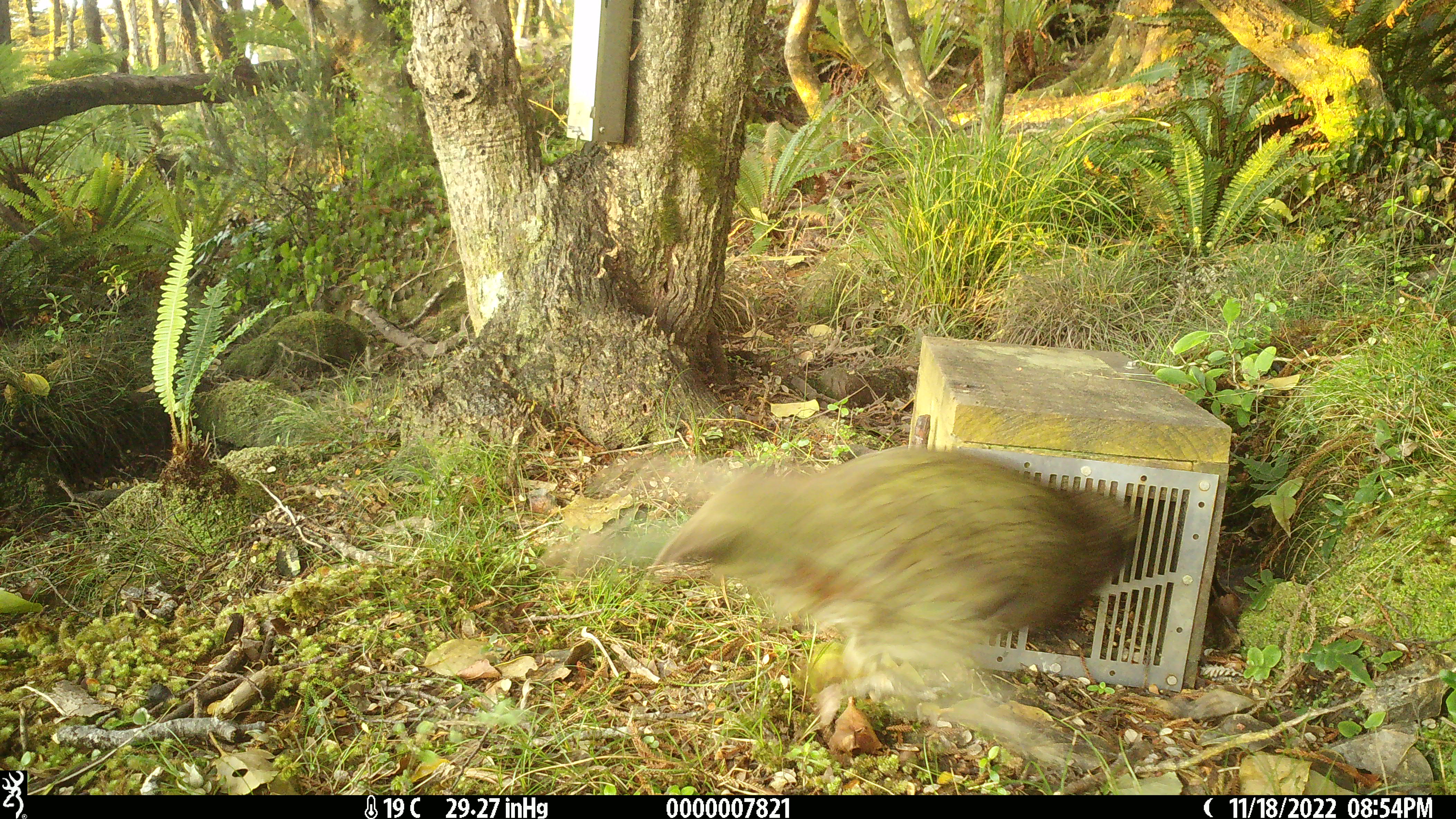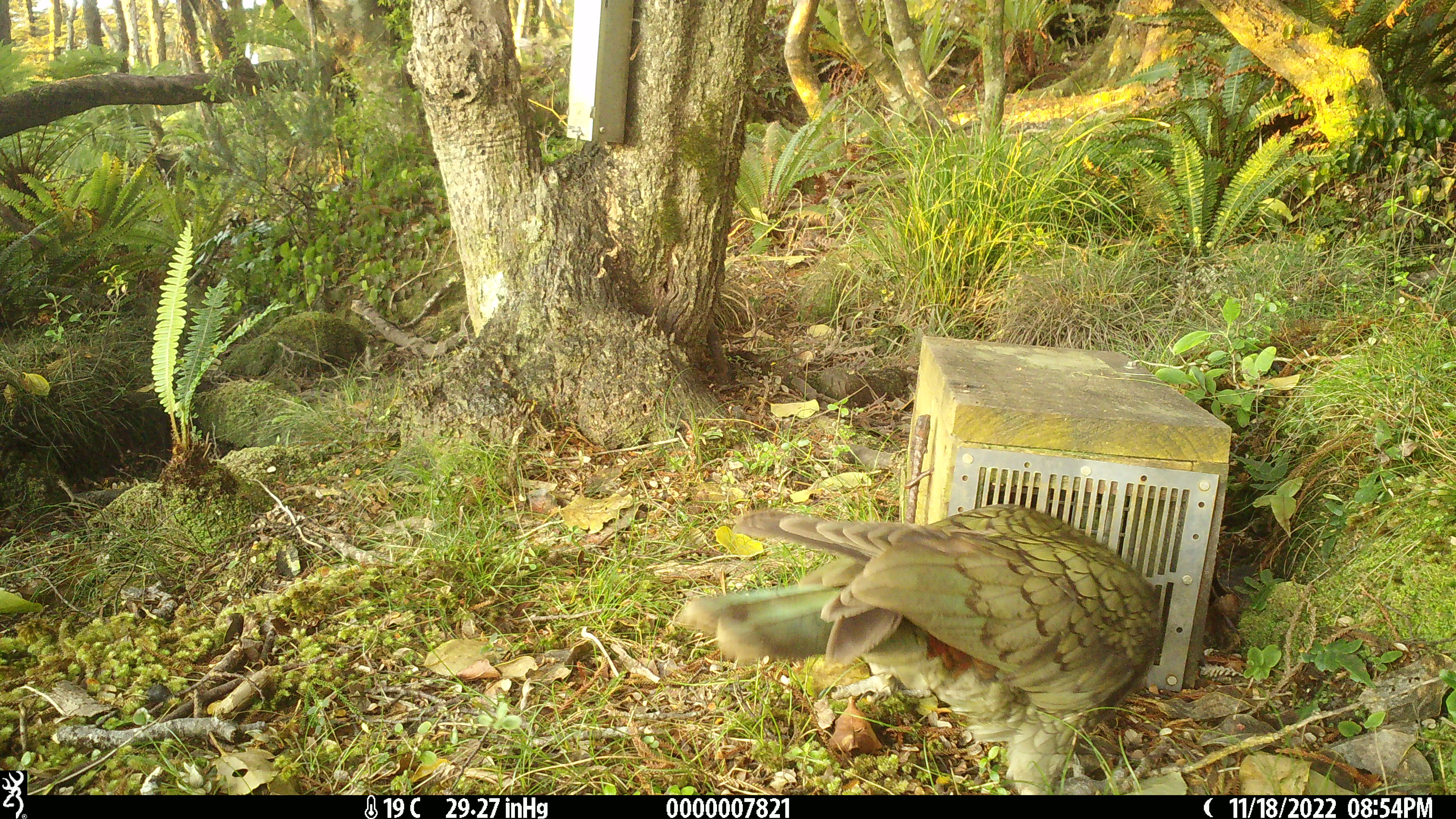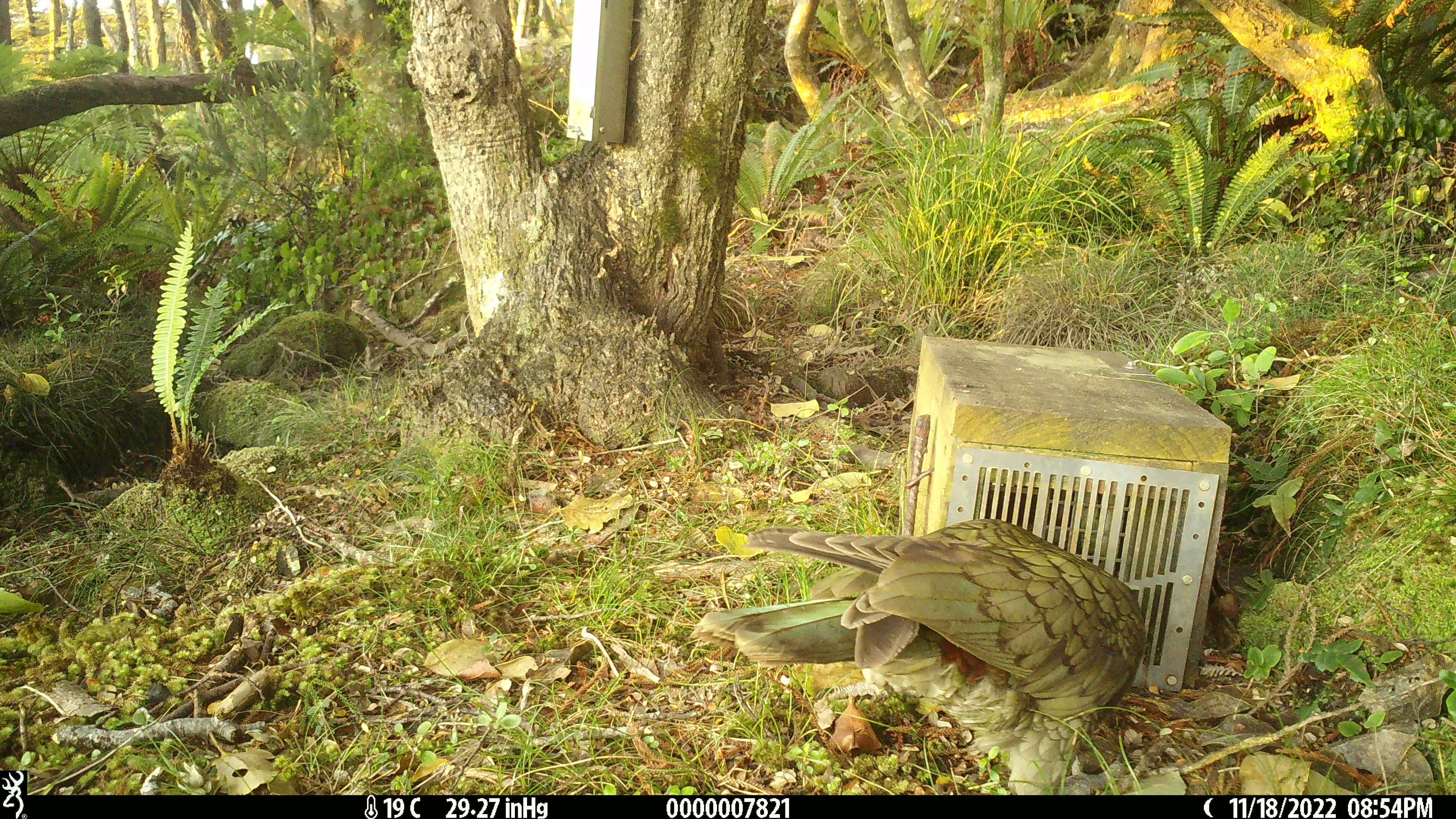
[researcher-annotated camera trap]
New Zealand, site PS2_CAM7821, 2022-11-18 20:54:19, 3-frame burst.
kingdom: Animalia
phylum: Chordata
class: Aves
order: Psittaciformes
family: Strigopidae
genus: Nestor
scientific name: Nestor notabilis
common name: kea